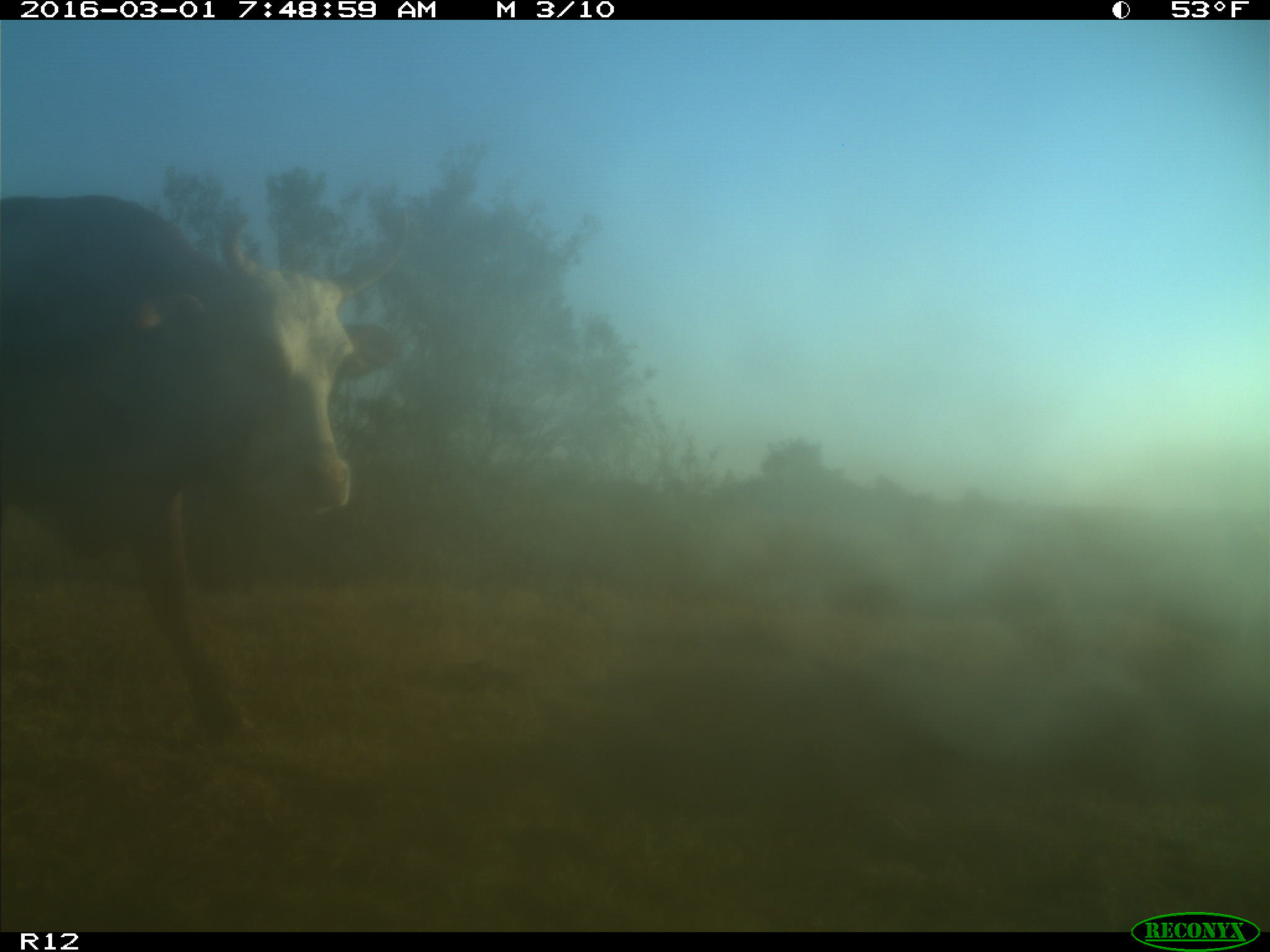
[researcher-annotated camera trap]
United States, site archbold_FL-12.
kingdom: Animalia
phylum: Chordata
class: Mammalia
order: Artiodactyla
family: Bovidae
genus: Bos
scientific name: Bos taurus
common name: domestic cow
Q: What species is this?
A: Bos taurus (domestic cow).